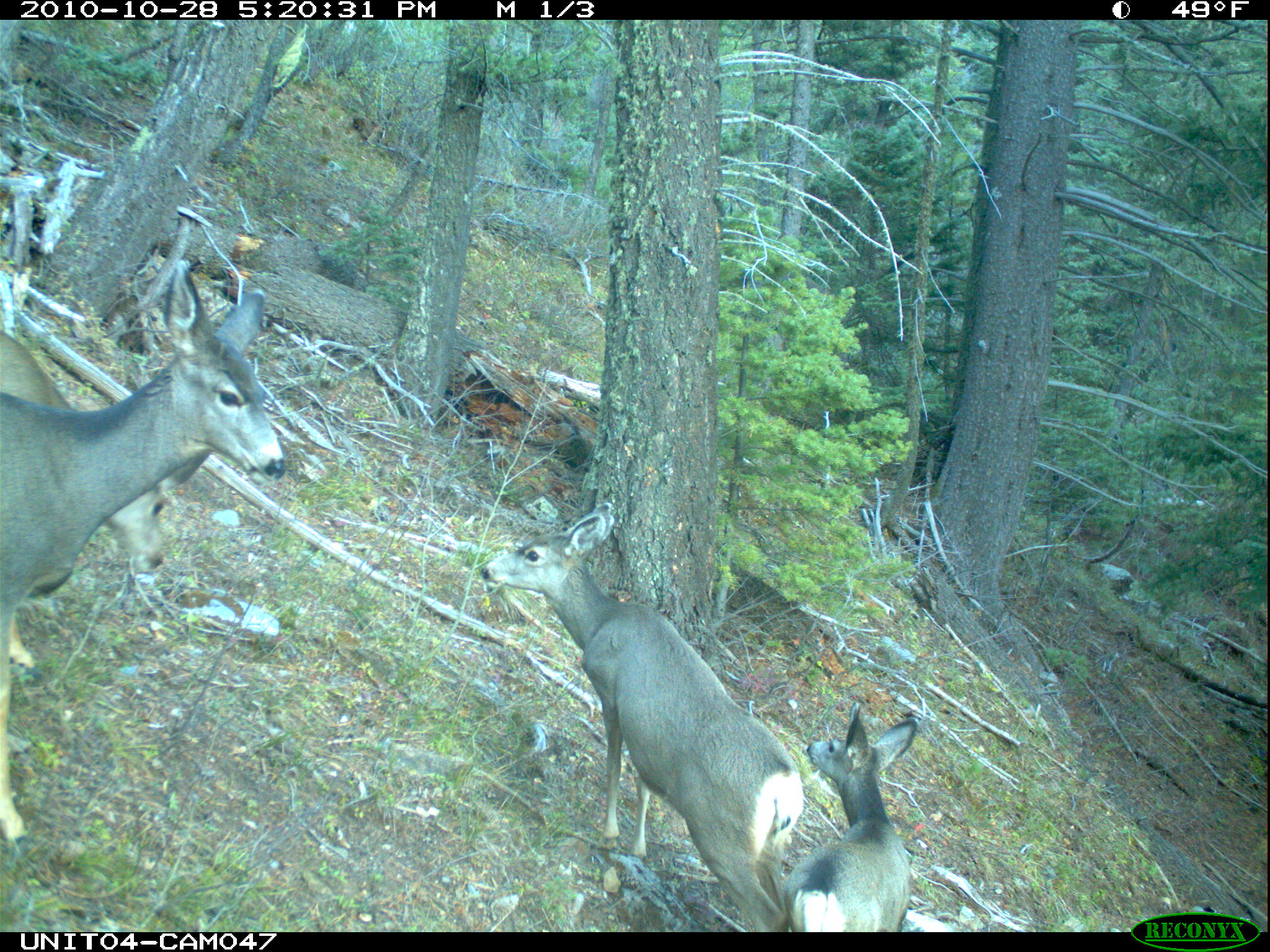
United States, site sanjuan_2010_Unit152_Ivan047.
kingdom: Animalia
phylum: Chordata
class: Mammalia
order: Artiodactyla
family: Cervidae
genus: Odocoileus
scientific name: Odocoileus hemionus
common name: mule deer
Odocoileus hemionus (mule deer).